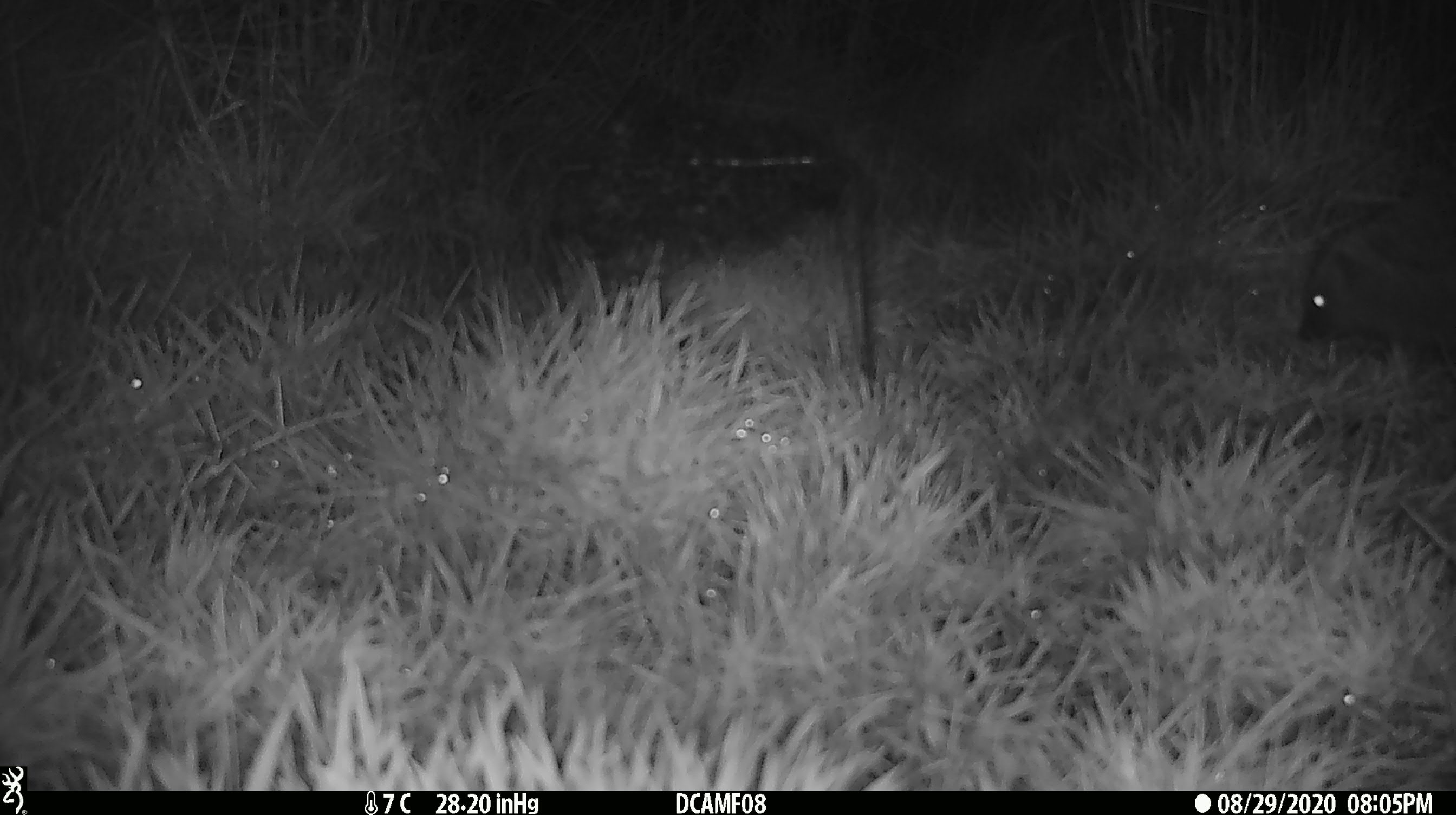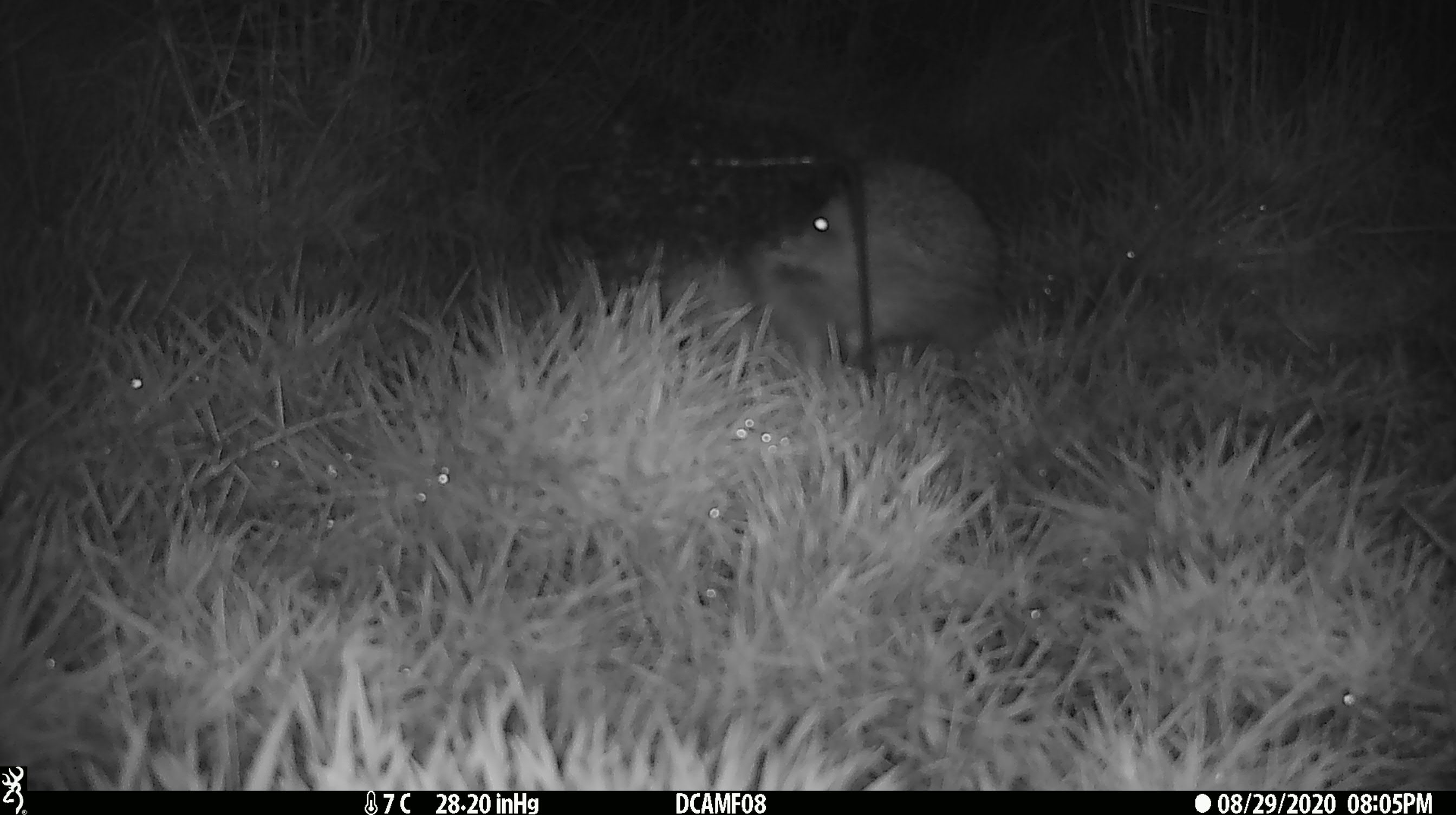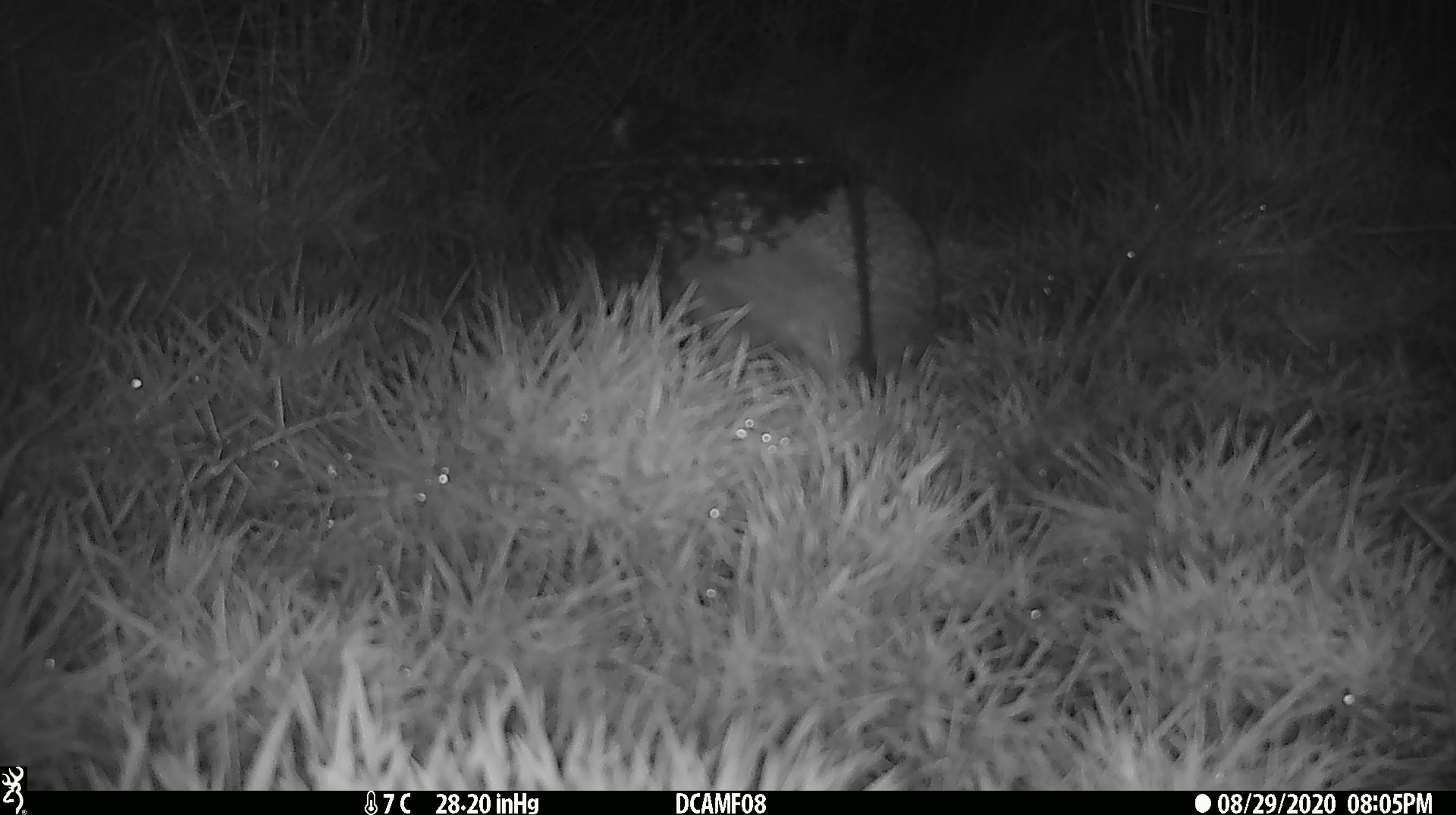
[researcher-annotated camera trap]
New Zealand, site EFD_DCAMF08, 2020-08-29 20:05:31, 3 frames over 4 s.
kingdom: Animalia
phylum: Chordata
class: Mammalia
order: Eulipotyphla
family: Erinaceidae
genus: Erinaceus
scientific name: Erinaceus europaeus europaeus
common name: european hedgehog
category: hedgehog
Hedgehog (european hedgehog) (Erinaceus europaeus europaeus).